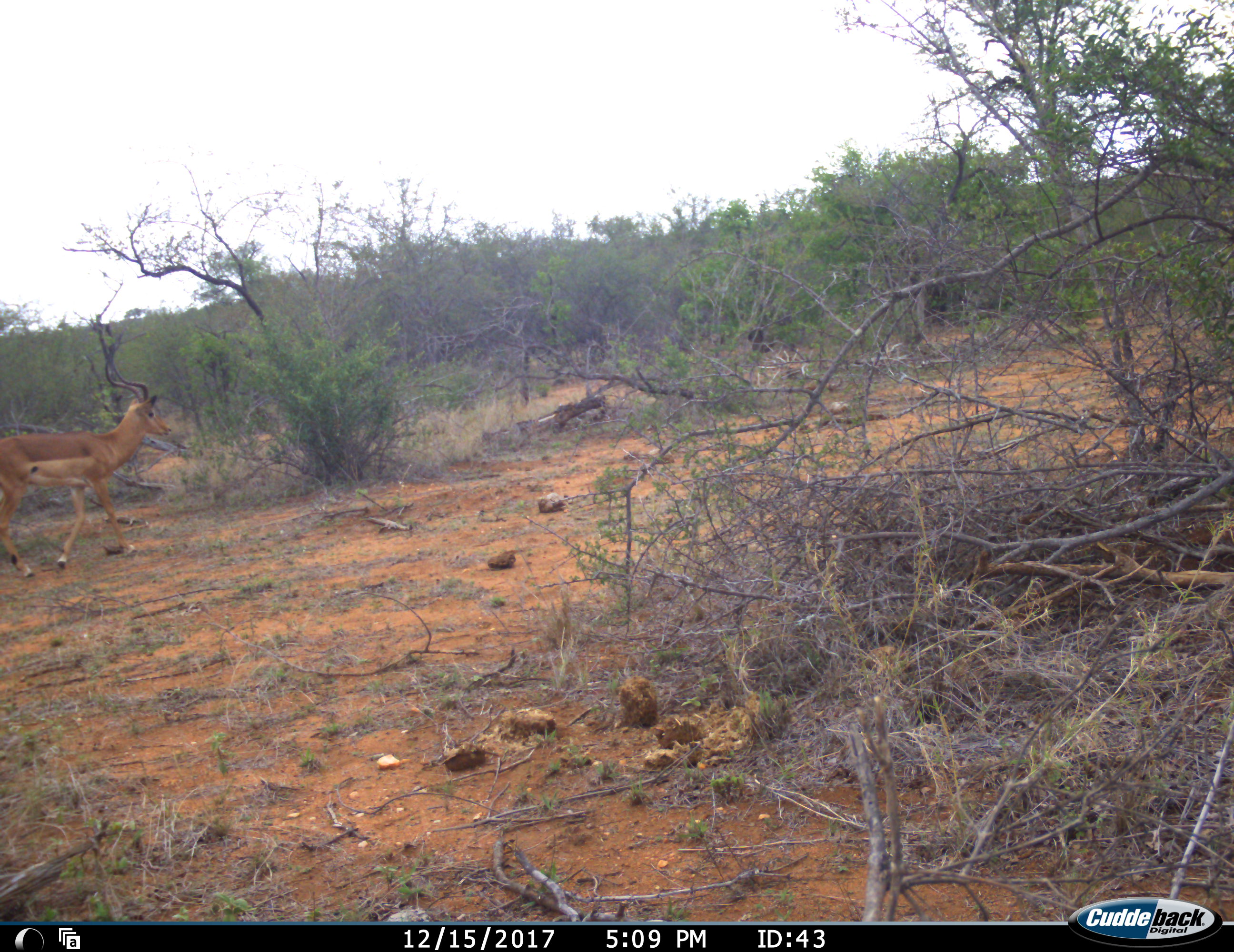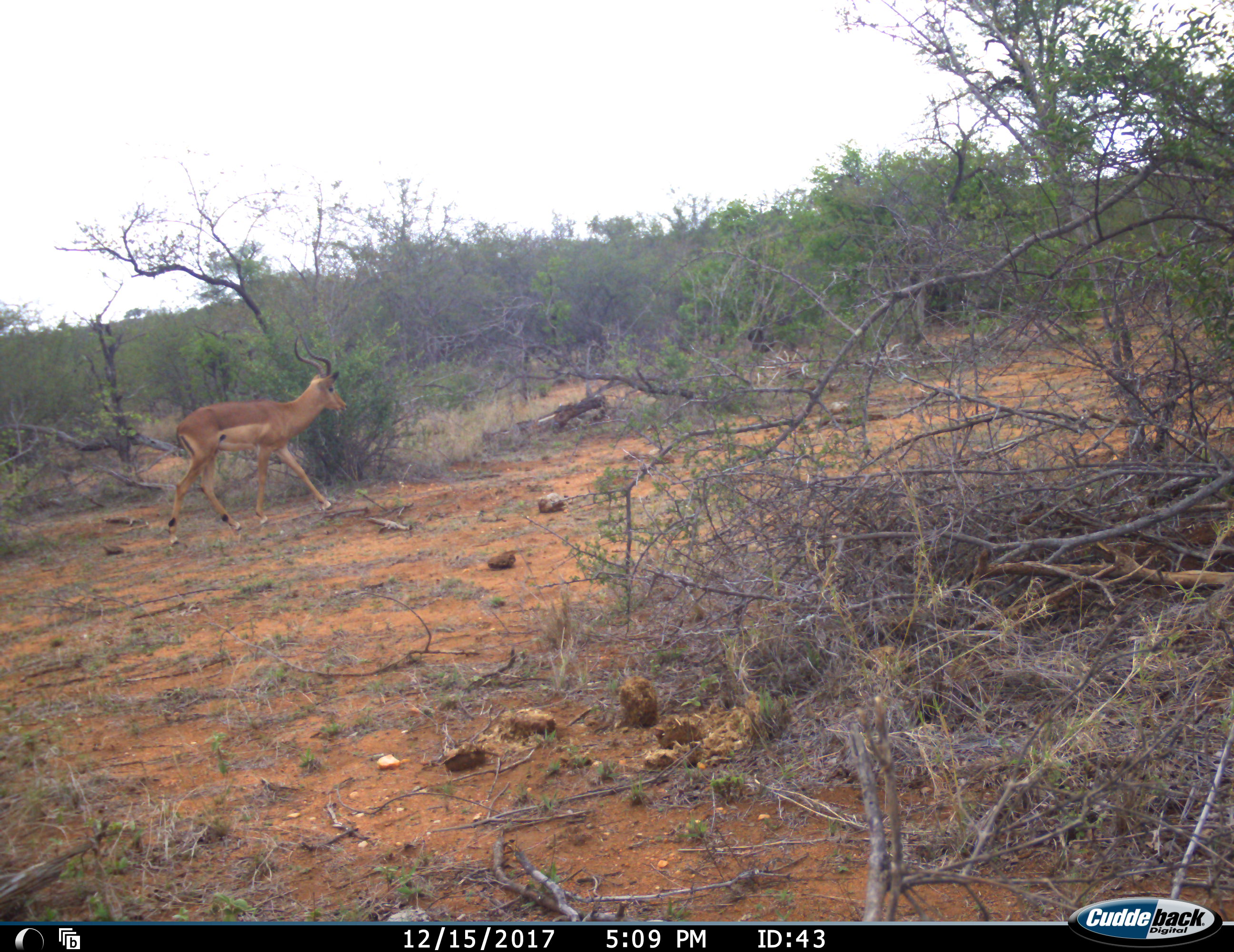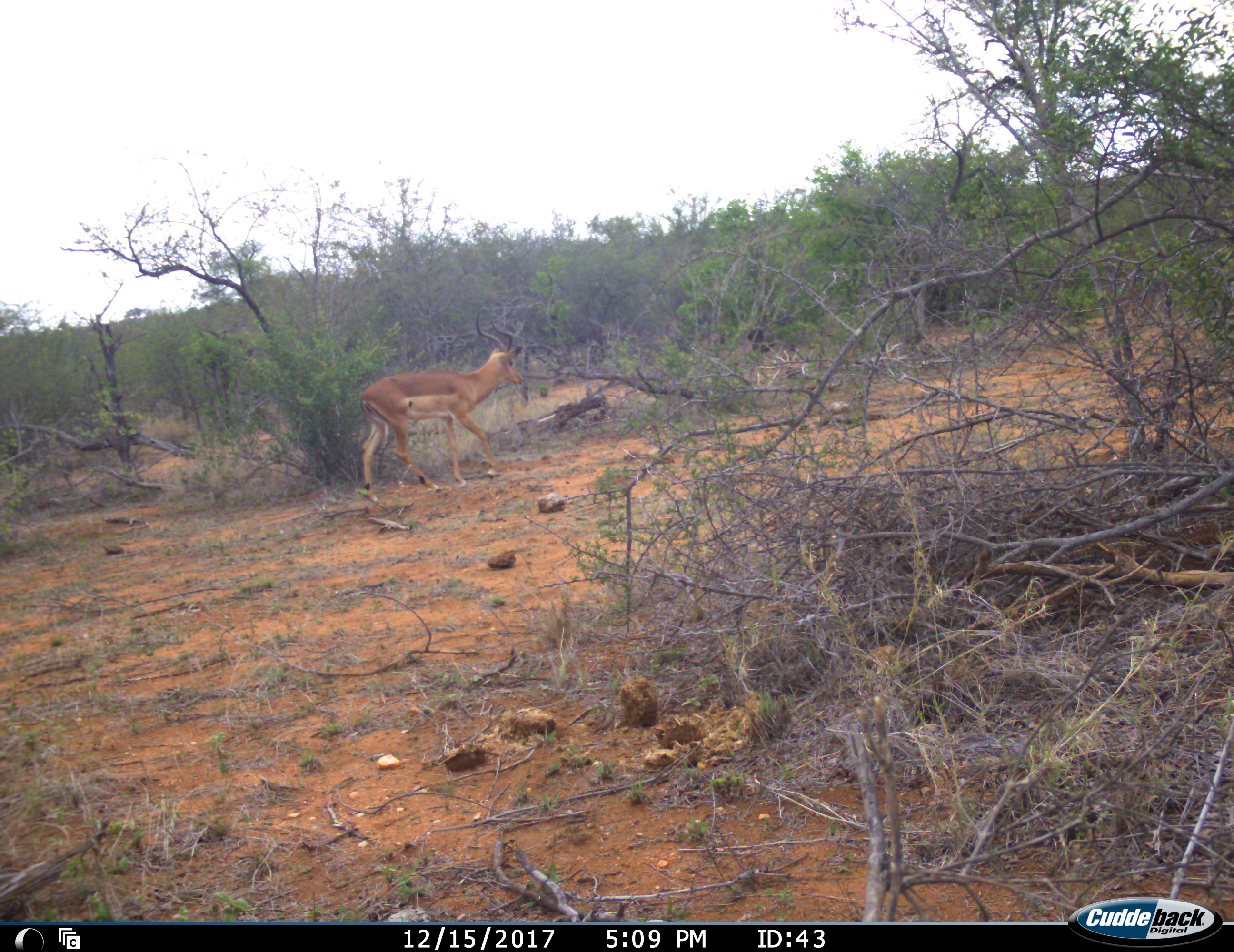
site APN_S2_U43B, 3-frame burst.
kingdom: Animalia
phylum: Chordata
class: Mammalia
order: Artiodactyla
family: Bovidae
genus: Aepyceros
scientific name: Aepyceros melampus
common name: impala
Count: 1.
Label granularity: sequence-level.